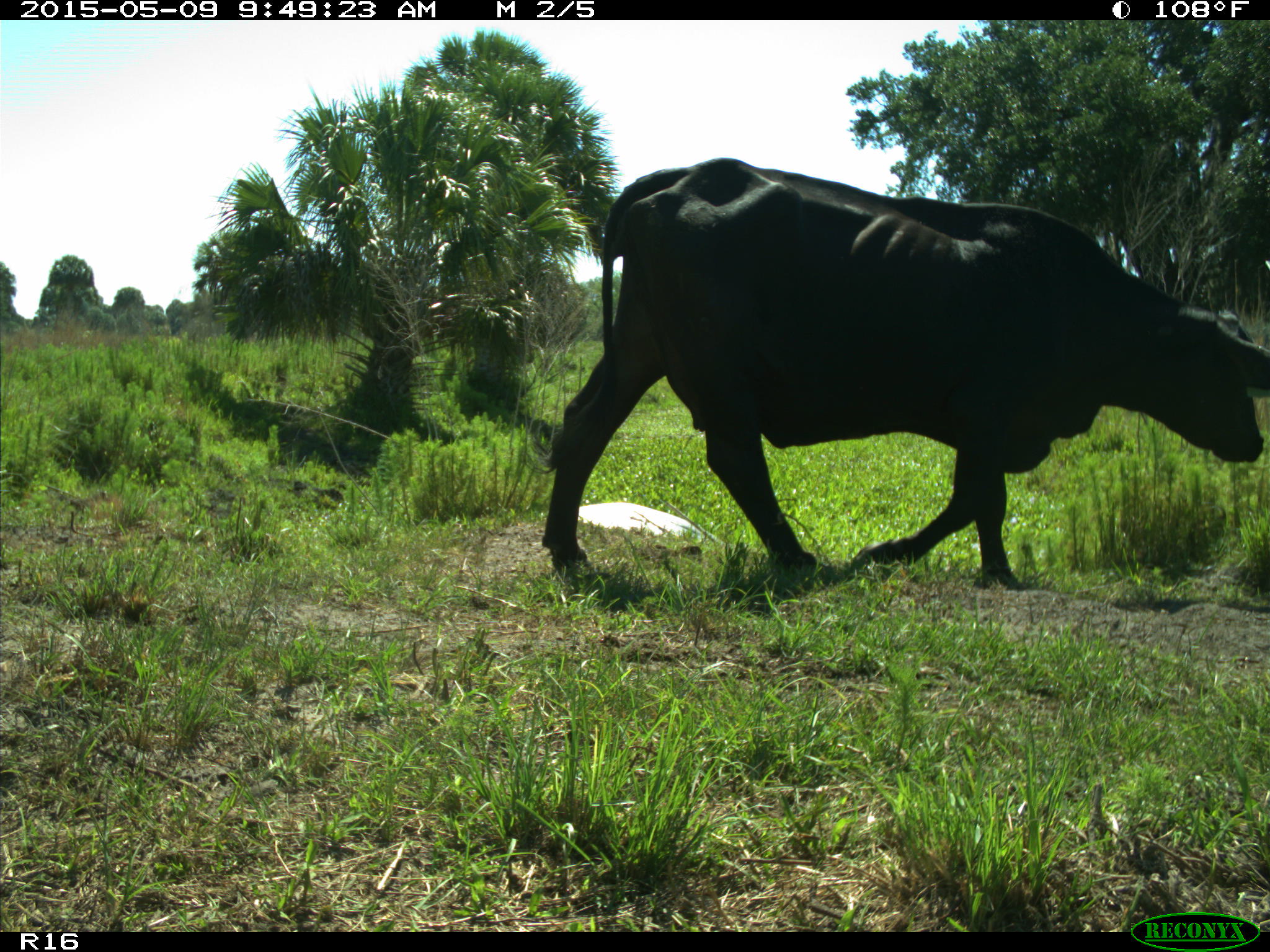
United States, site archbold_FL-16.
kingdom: Animalia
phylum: Chordata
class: Mammalia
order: Artiodactyla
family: Bovidae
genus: Bos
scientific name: Bos taurus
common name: domestic cow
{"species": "Bos taurus (domestic cow)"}